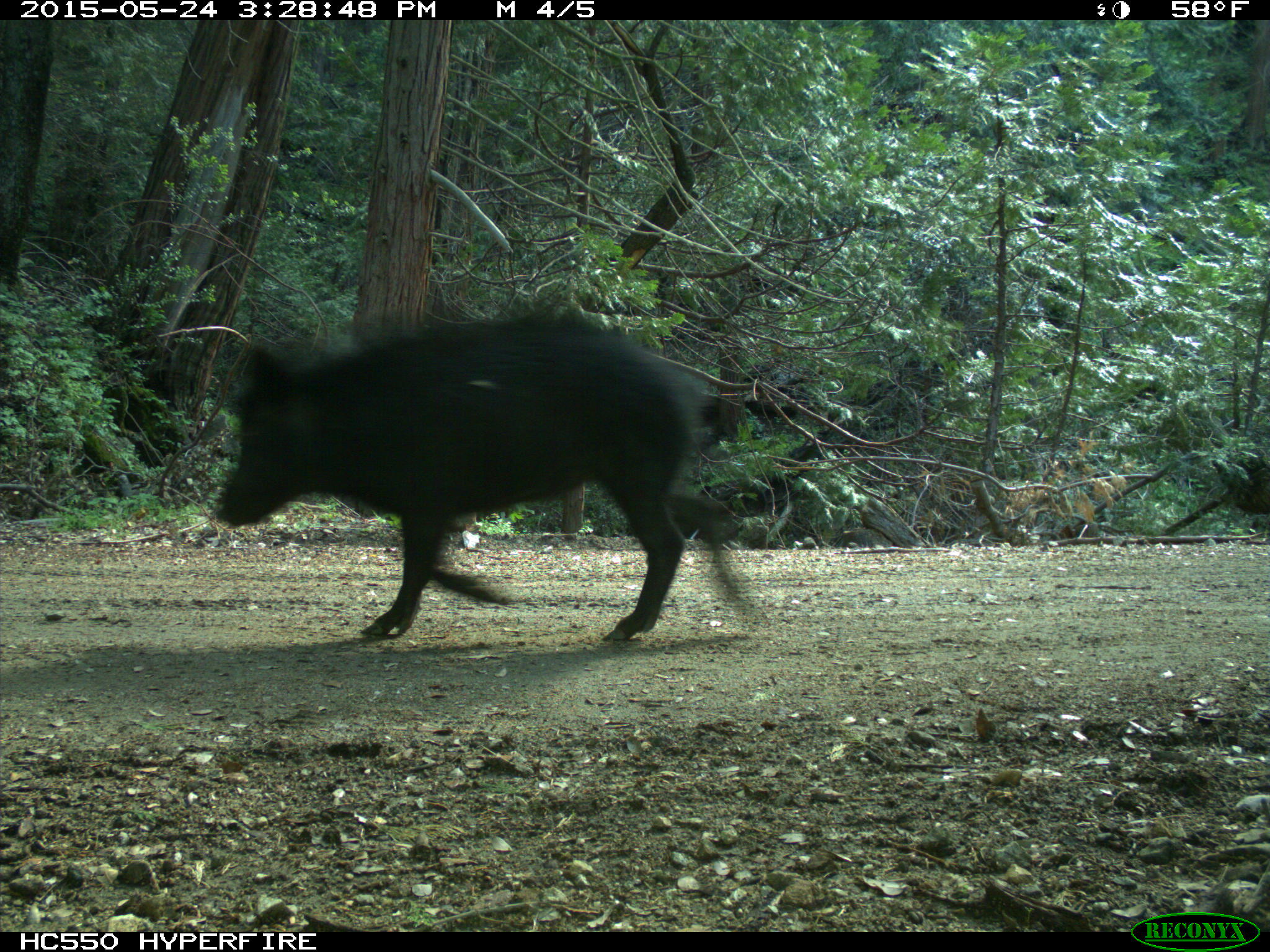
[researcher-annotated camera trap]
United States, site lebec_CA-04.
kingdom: Animalia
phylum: Chordata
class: Mammalia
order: Artiodactyla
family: Suidae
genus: Sus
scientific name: Sus scrofa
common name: wild boar